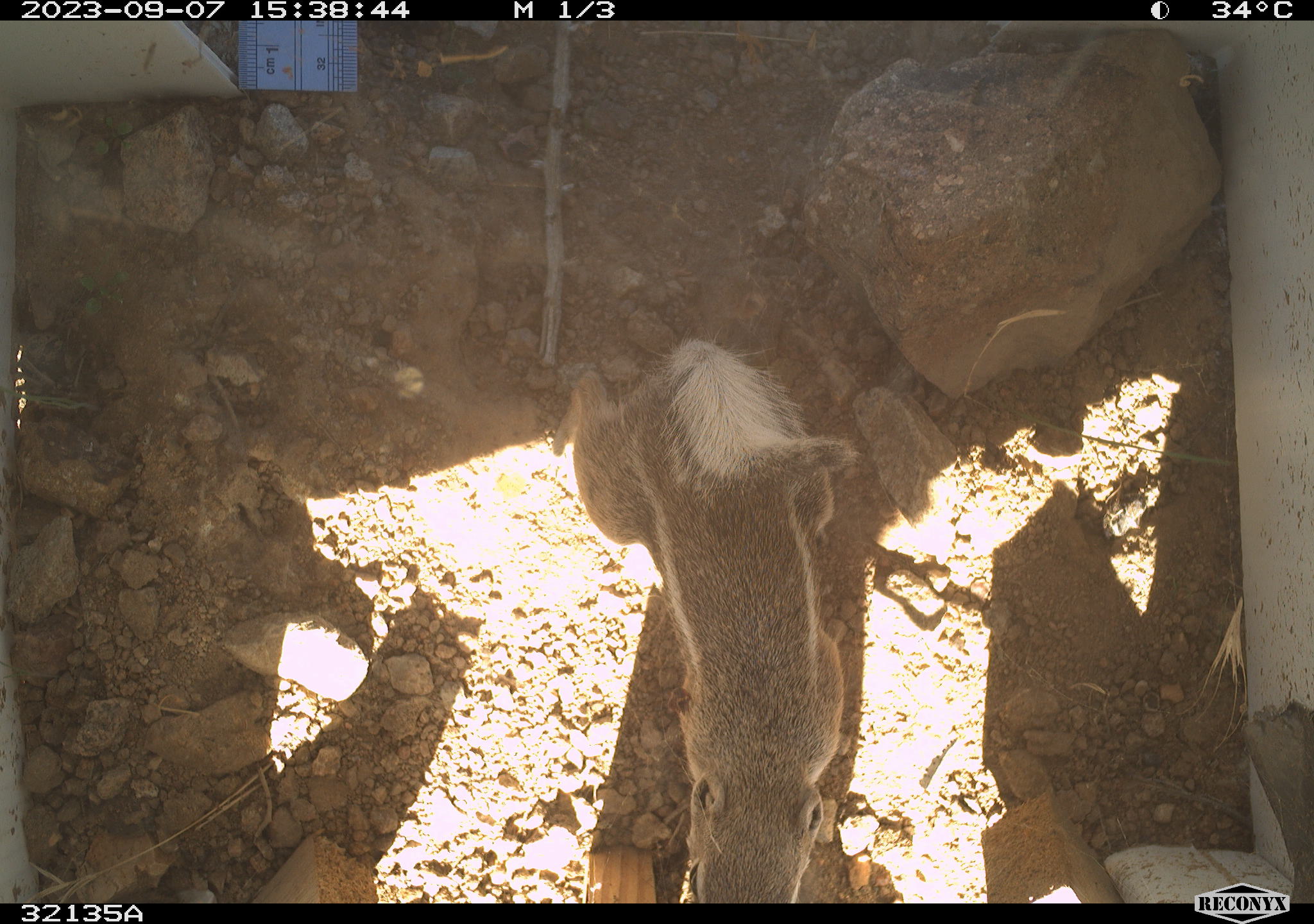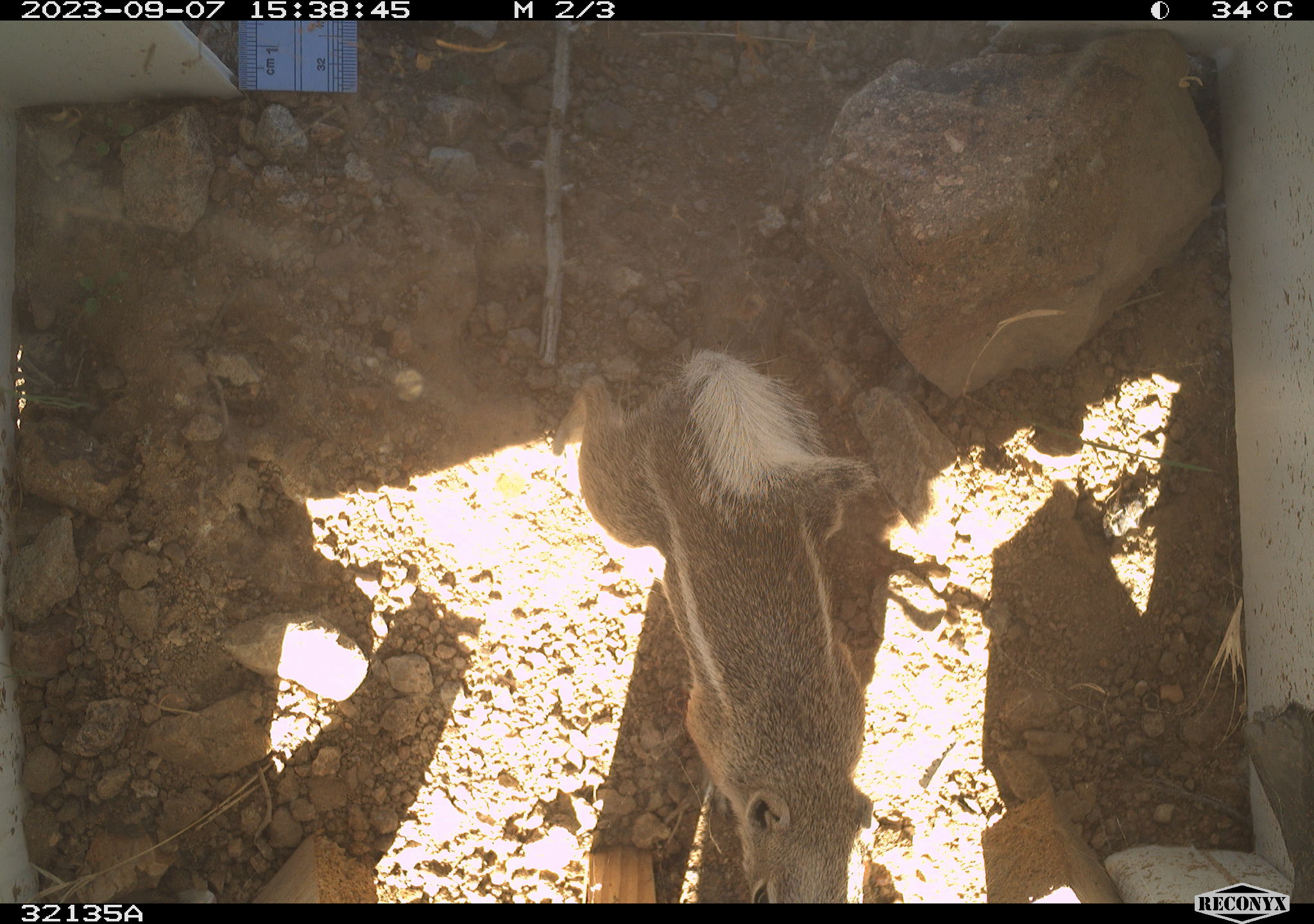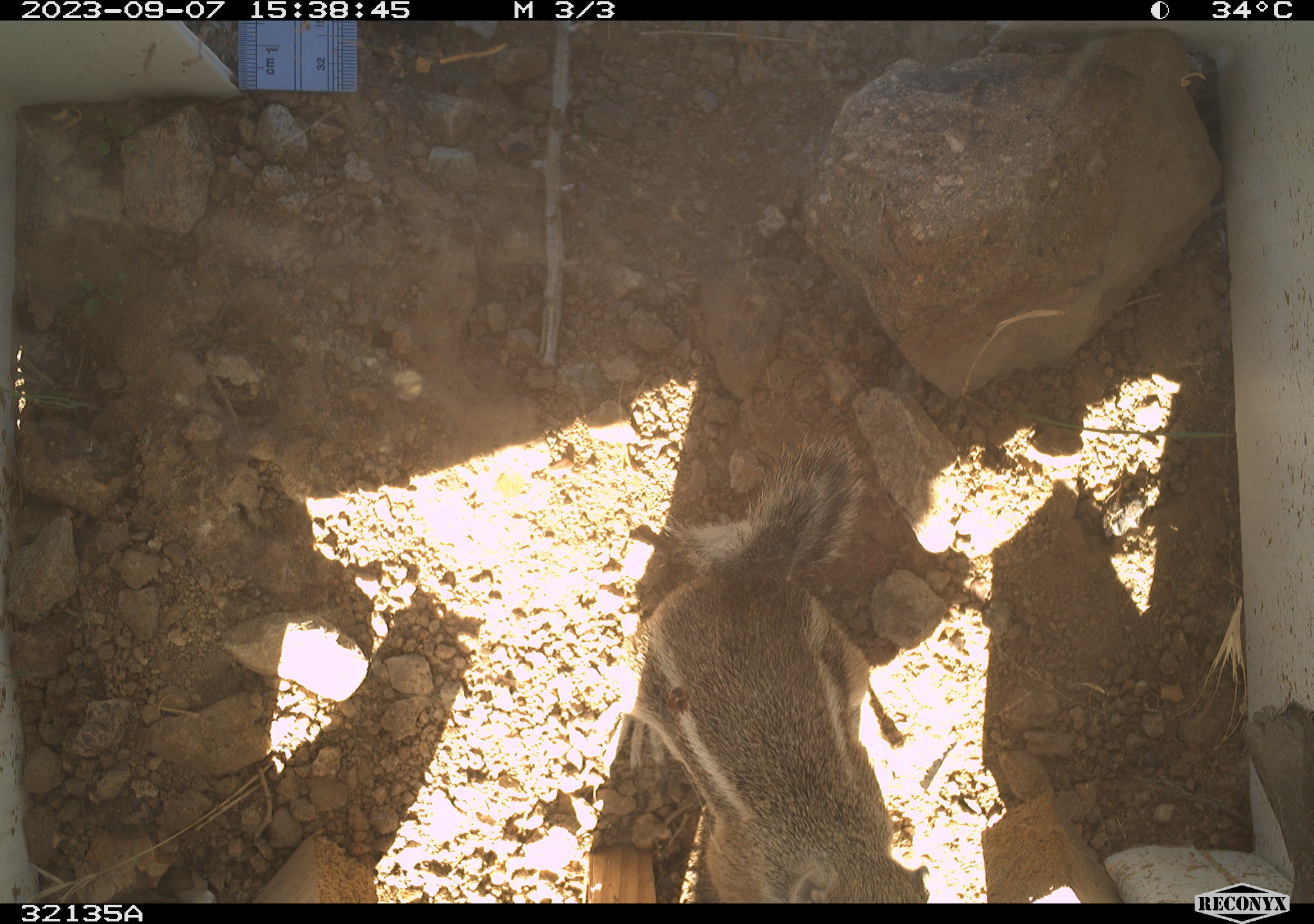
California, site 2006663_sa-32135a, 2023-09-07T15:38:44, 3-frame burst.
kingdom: Animalia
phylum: Chordata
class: Mammalia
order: Rodentia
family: Sciuridae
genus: Ammospermophilus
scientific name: Ammospermophilus leucurus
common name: white-tailed antelope squirrel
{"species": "white-tailed antelope squirrel (Ammospermophilus leucurus)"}